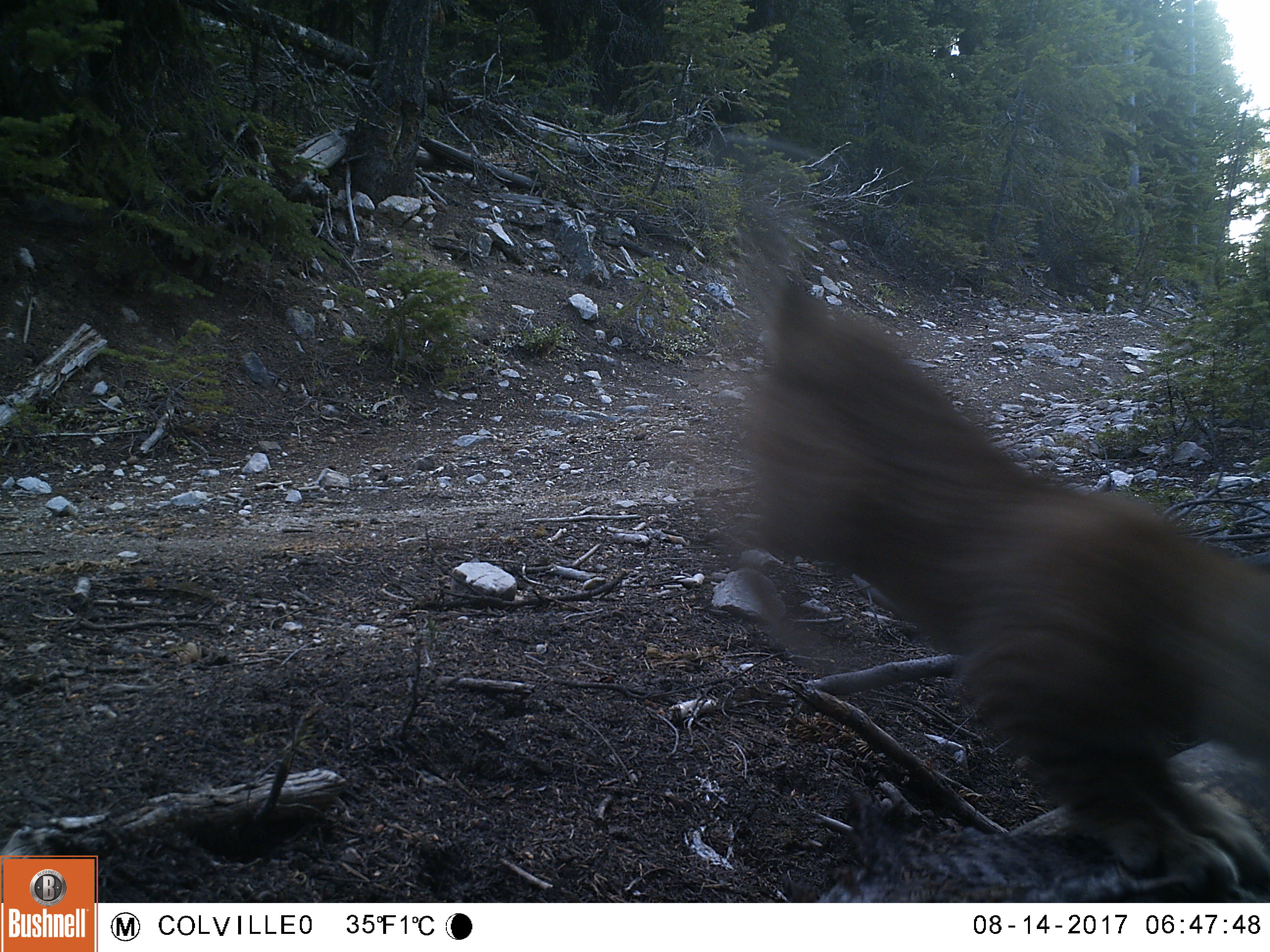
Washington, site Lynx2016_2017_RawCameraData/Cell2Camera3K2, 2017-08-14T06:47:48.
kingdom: Animalia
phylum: Chordata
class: Mammalia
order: Carnivora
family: Felidae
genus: Lynx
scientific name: Lynx rufus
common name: bobcat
Lynx rufus (bobcat). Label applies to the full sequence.